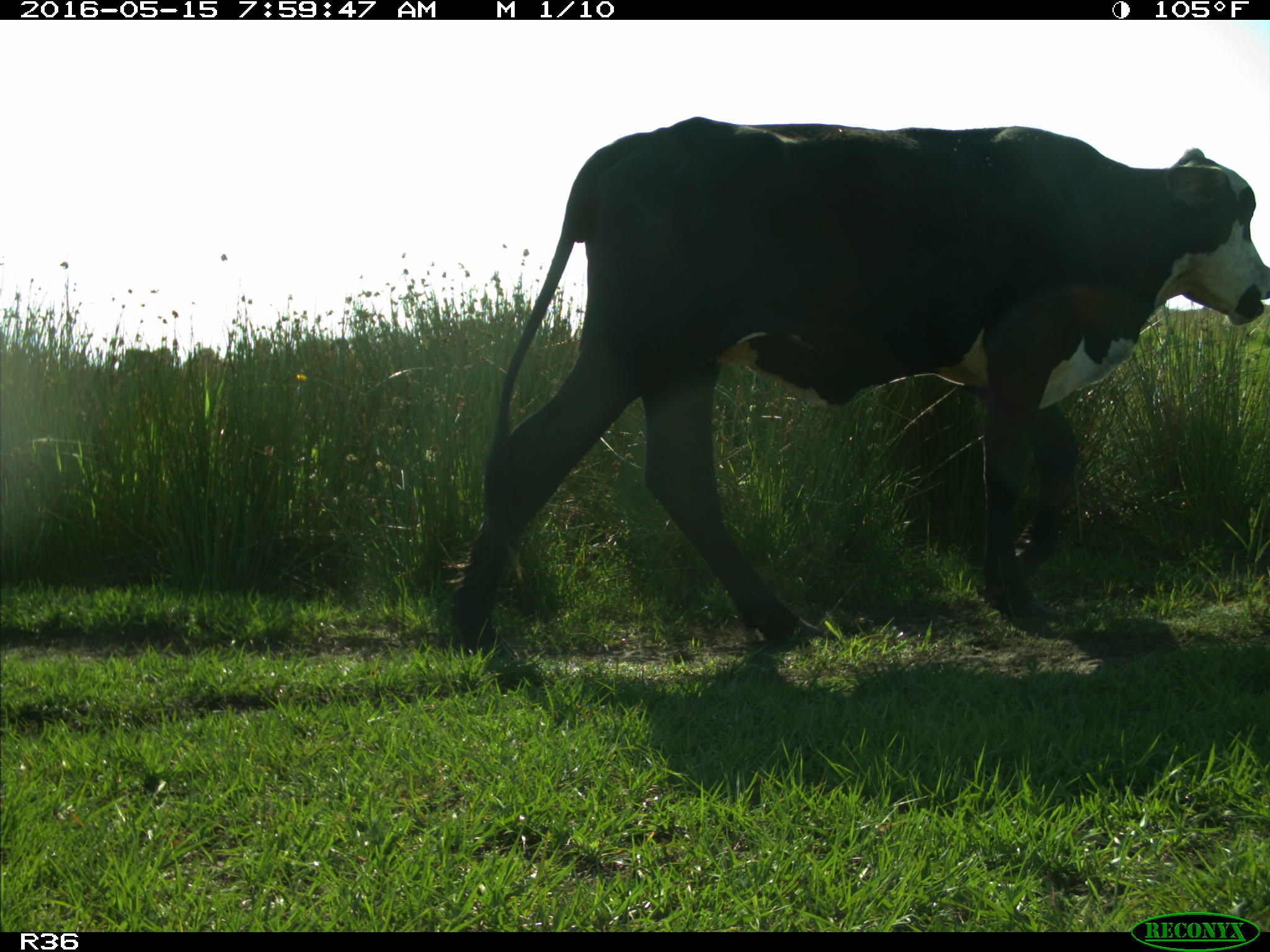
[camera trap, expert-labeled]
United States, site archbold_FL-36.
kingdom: Animalia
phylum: Chordata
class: Mammalia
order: Artiodactyla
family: Bovidae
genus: Bos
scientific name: Bos taurus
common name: domestic cow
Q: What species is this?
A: Bos taurus (domestic cow).